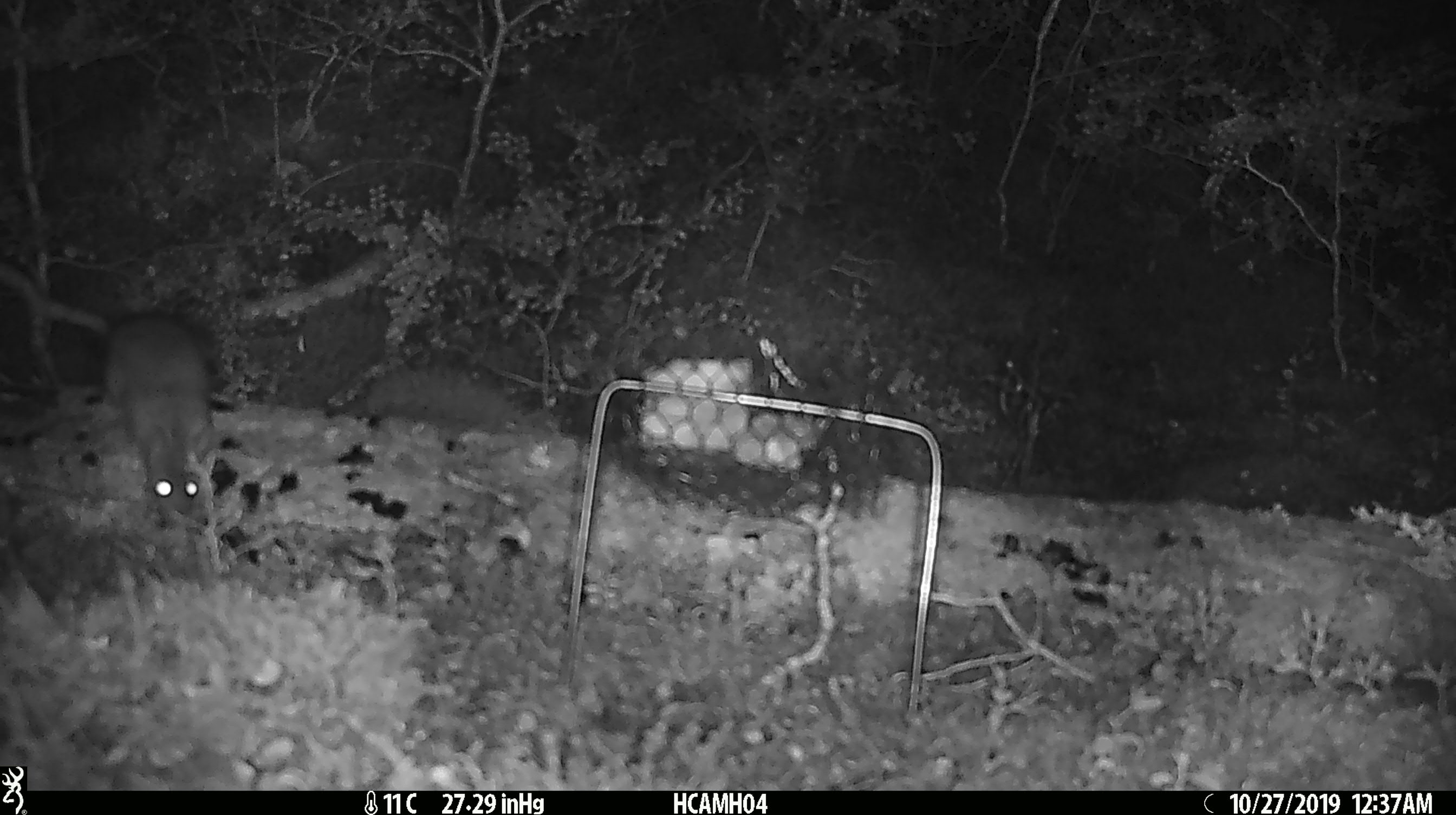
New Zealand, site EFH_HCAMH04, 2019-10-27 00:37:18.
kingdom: Animalia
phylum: Chordata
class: Mammalia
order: Rodentia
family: Muridae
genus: Rattus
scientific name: Rattus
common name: rat